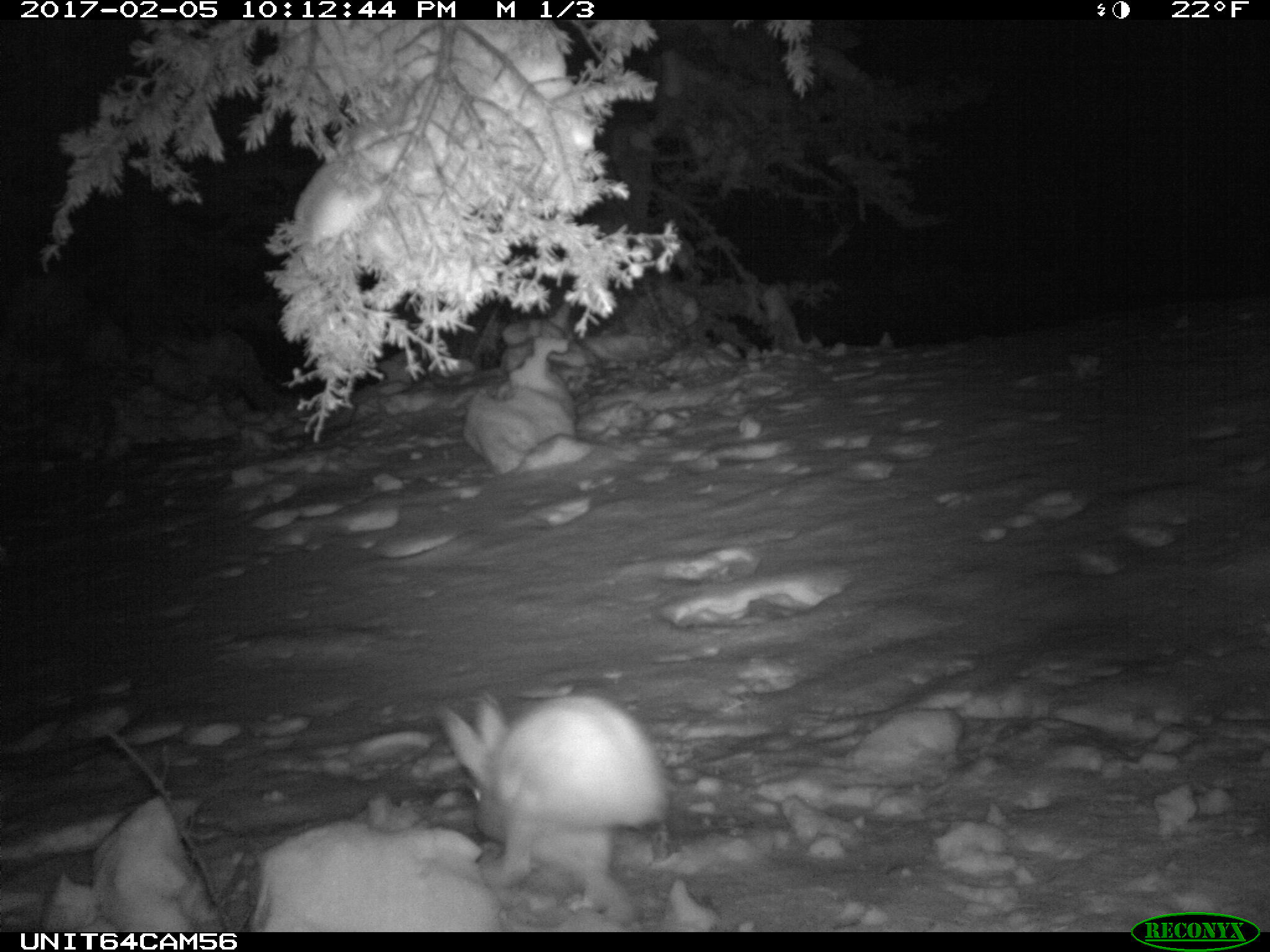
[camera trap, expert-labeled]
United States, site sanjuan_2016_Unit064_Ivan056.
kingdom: Animalia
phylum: Chordata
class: Mammalia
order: Lagomorpha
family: Leporidae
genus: Lepus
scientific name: Lepus americanus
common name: snowshoe hare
Lepus americanus (snowshoe hare).